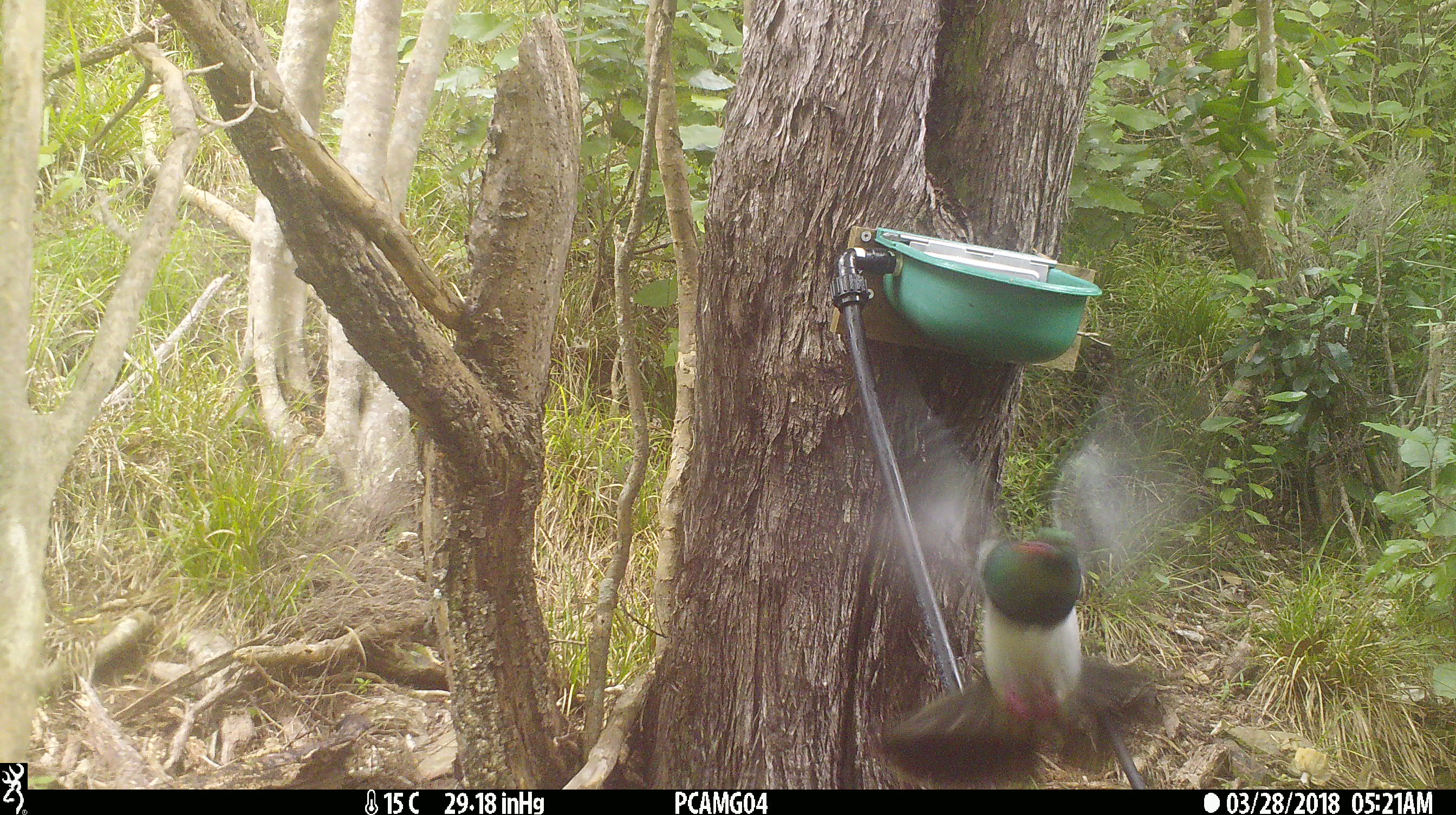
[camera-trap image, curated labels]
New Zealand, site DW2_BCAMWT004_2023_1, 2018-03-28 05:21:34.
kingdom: Animalia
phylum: Chordata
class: Aves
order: Columbiformes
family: Columbidae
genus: Hemiphaga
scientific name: Hemiphaga novaeseelandiae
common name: new zealand pigeon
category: kereru